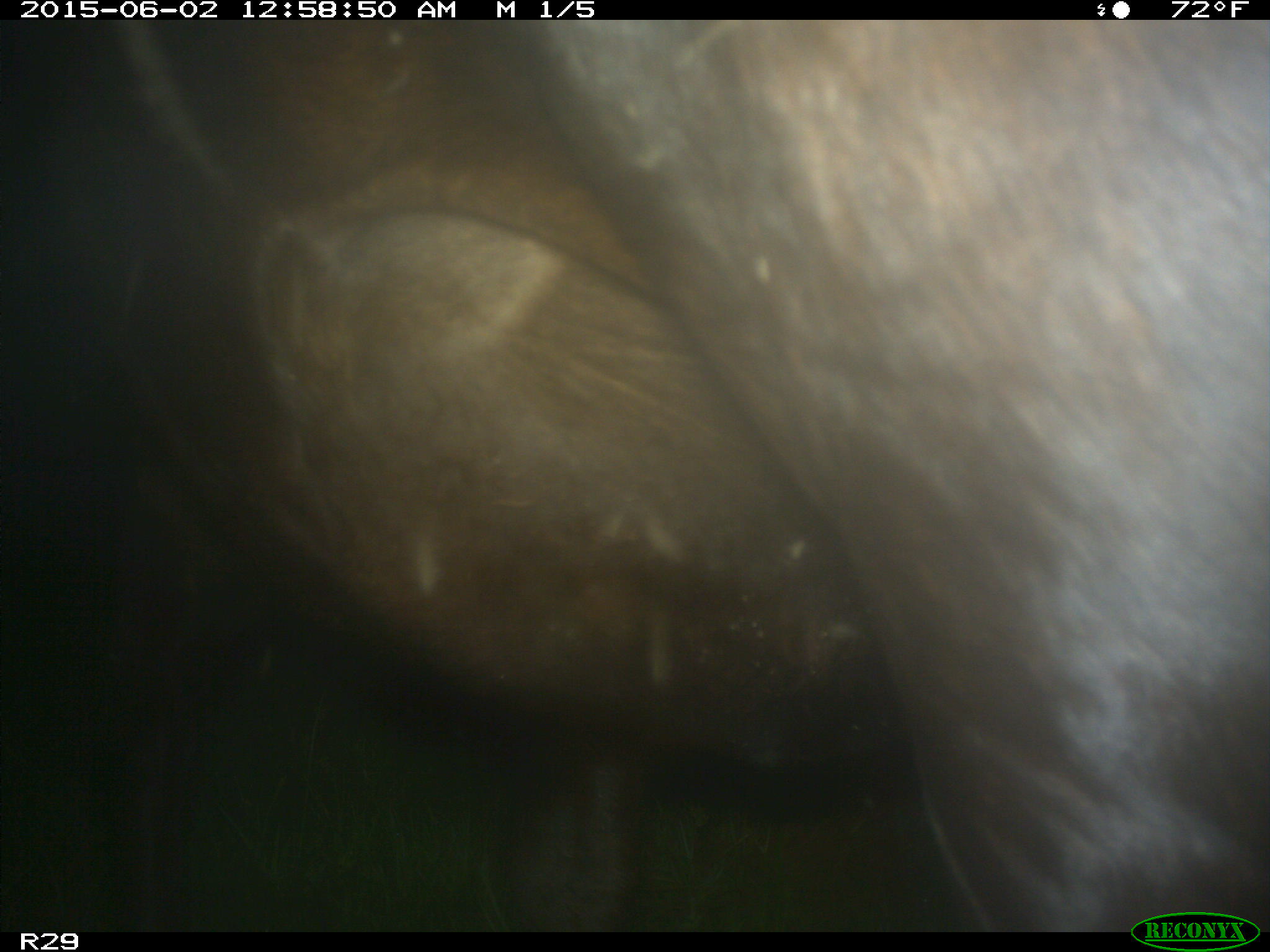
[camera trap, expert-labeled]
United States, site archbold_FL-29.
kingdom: Animalia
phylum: Chordata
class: Mammalia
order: Artiodactyla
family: Bovidae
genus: Bos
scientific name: Bos taurus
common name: domestic cow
Bos taurus (domestic cow).